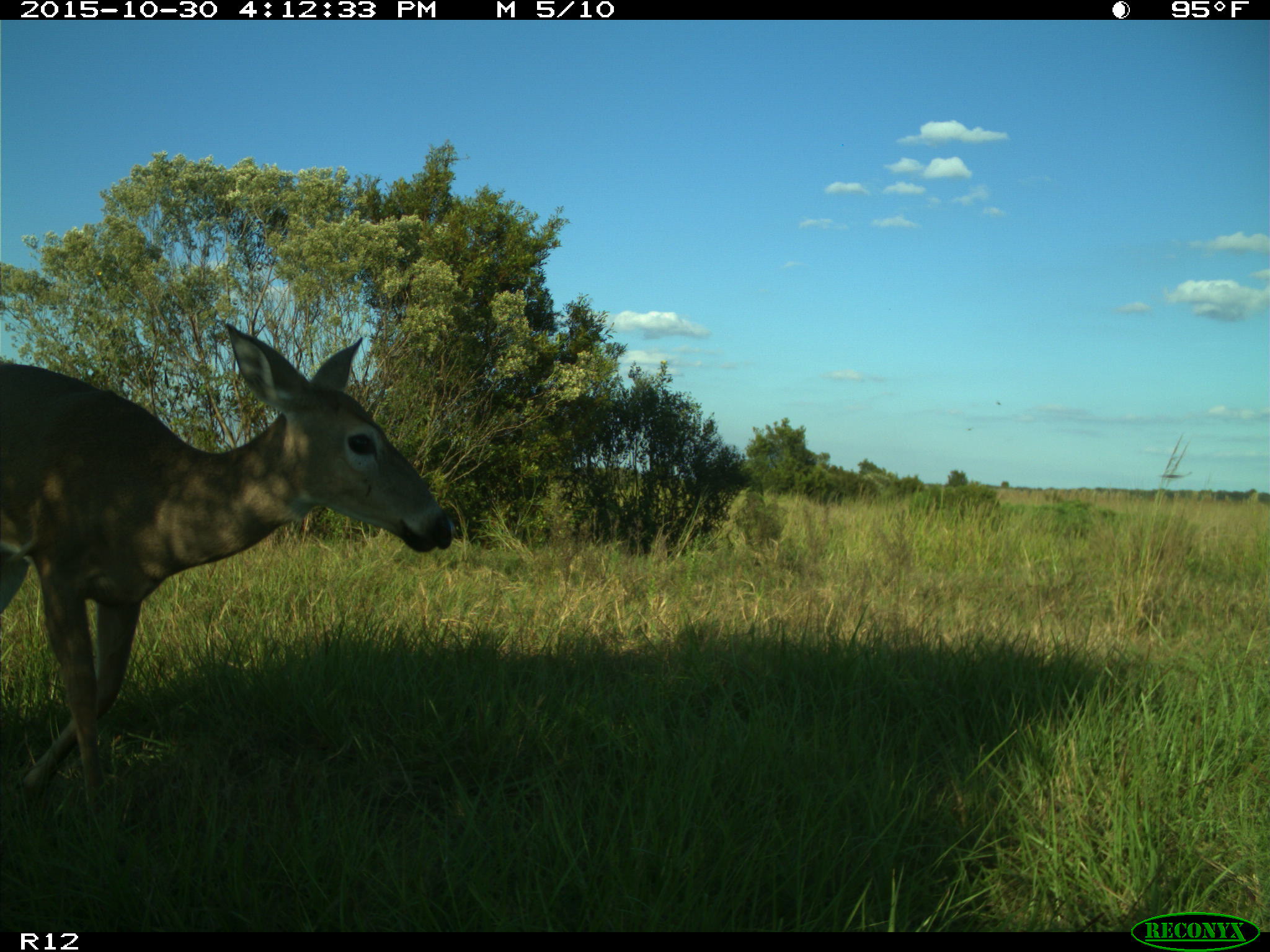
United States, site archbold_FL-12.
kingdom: Animalia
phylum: Chordata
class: Mammalia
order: Artiodactyla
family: Cervidae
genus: Odocoileus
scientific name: Odocoileus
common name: deer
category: unidentified deer